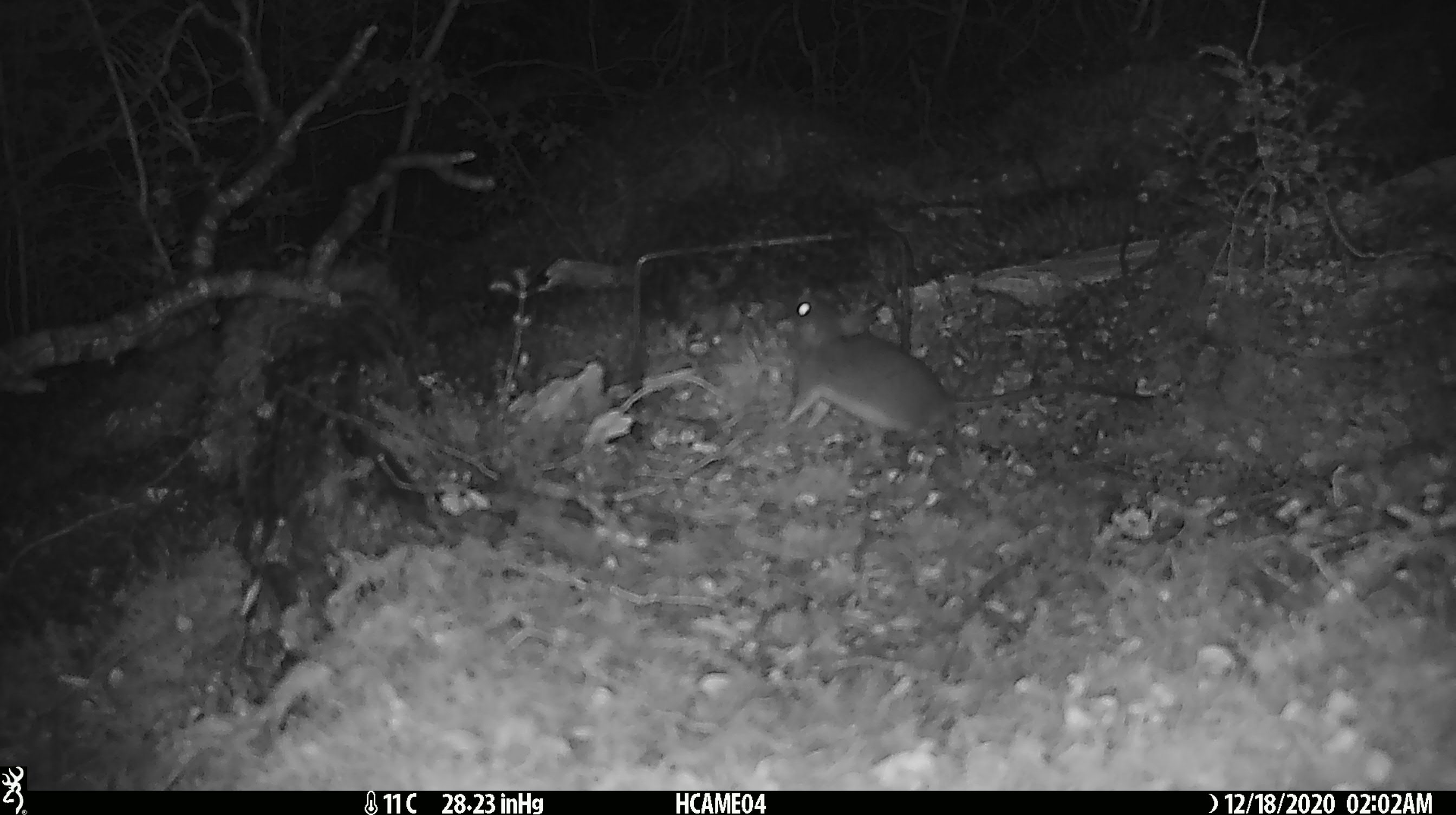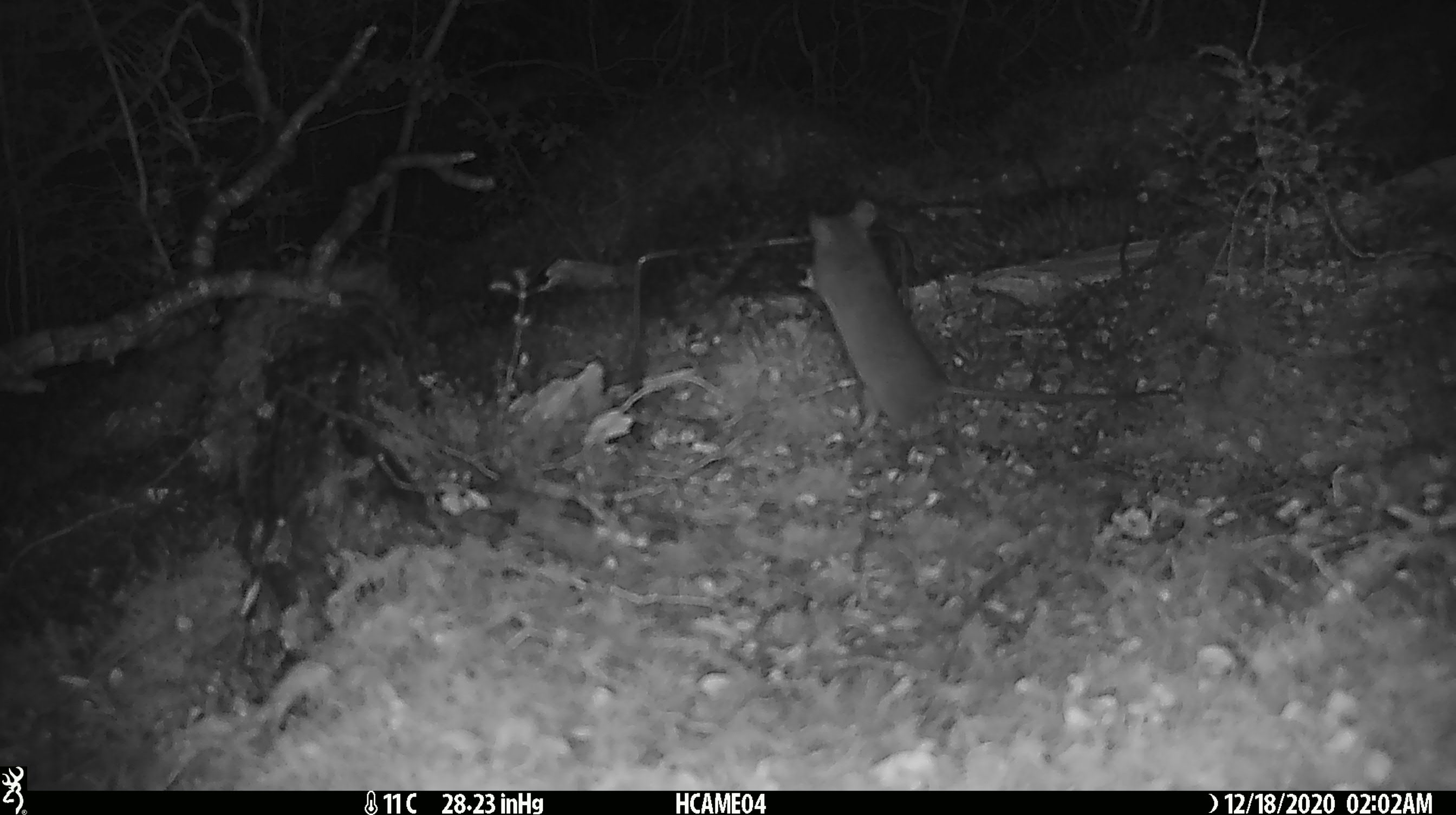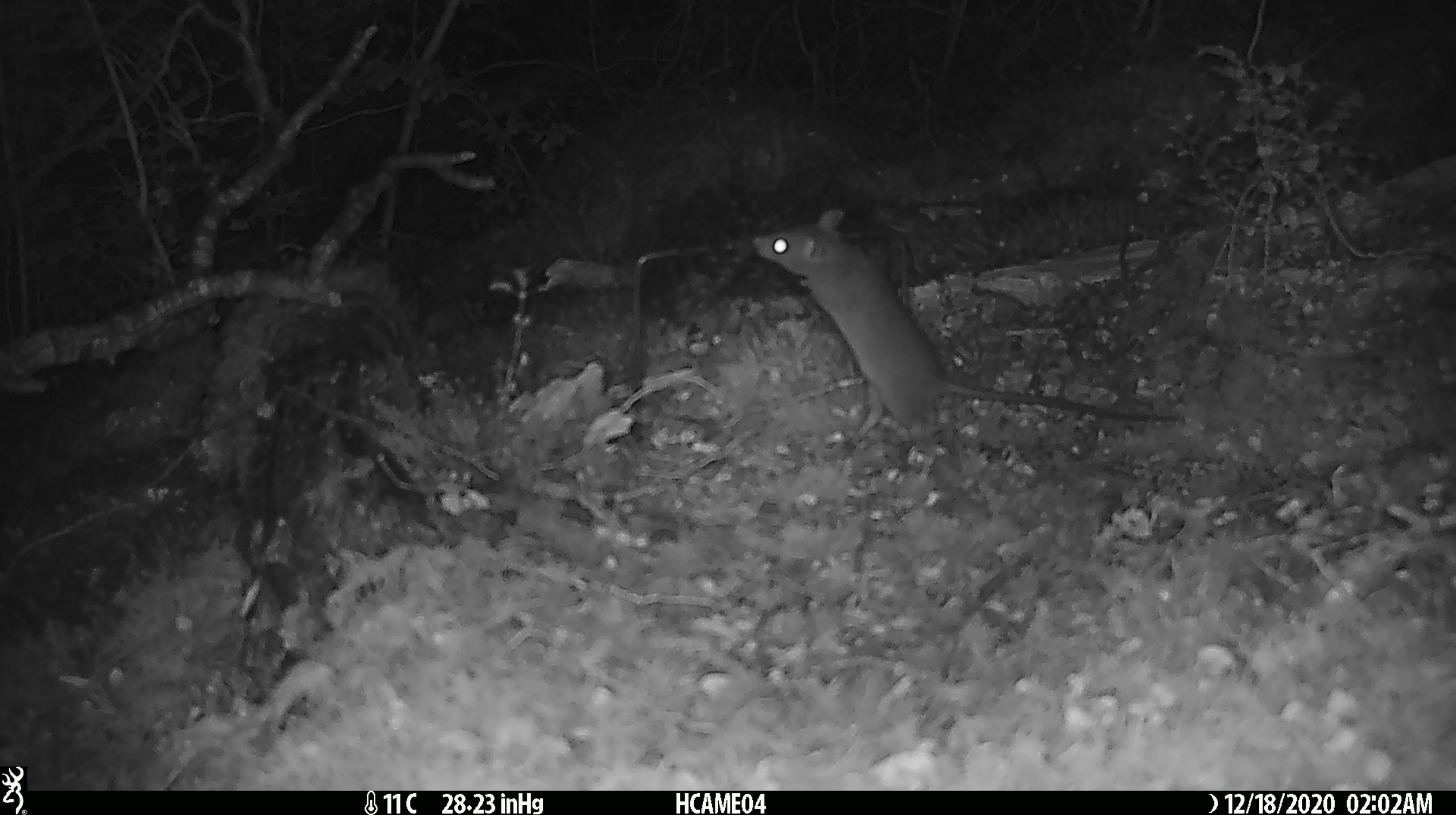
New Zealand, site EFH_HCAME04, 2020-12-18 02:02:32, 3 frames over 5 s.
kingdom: Animalia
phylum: Chordata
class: Mammalia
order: Rodentia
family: Muridae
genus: Mus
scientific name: Mus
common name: mouse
Mouse (Mus).